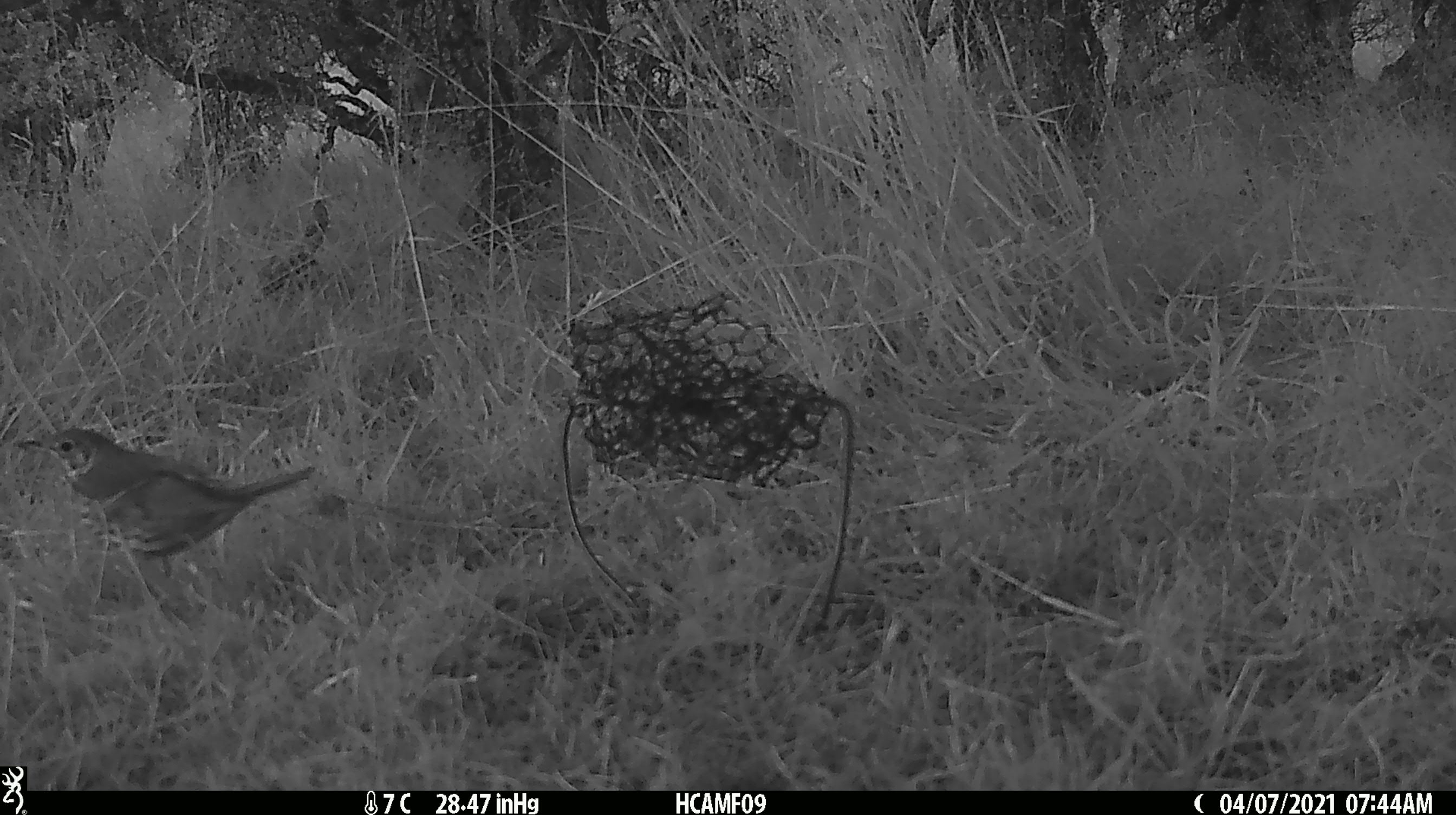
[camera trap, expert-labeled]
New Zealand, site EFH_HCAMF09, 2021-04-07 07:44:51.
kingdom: Animalia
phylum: Chordata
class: Aves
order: Passeriformes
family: Turdidae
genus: Turdus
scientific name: Turdus philomelos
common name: song thrush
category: thrush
Thrush (song thrush) (Turdus philomelos).